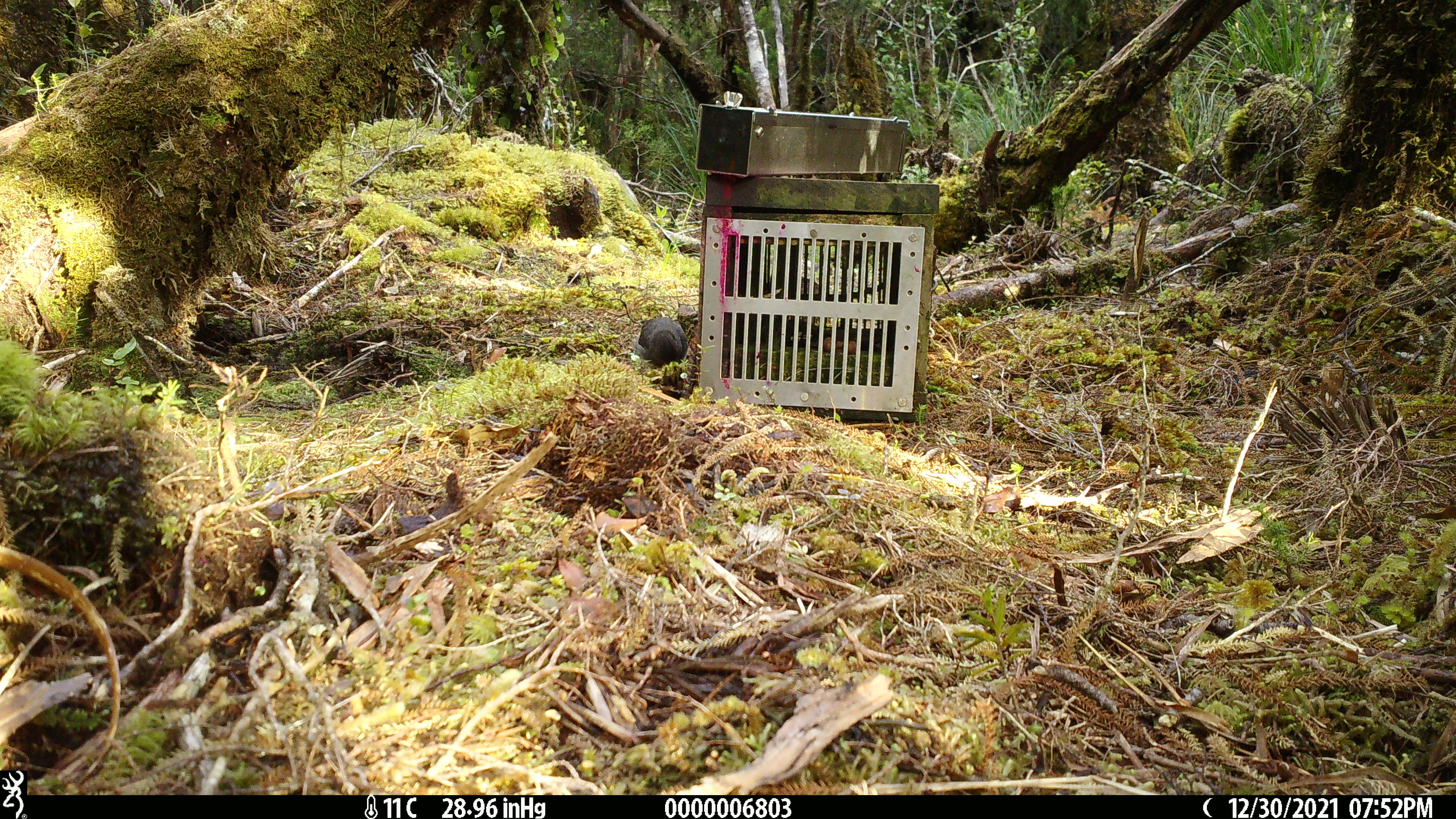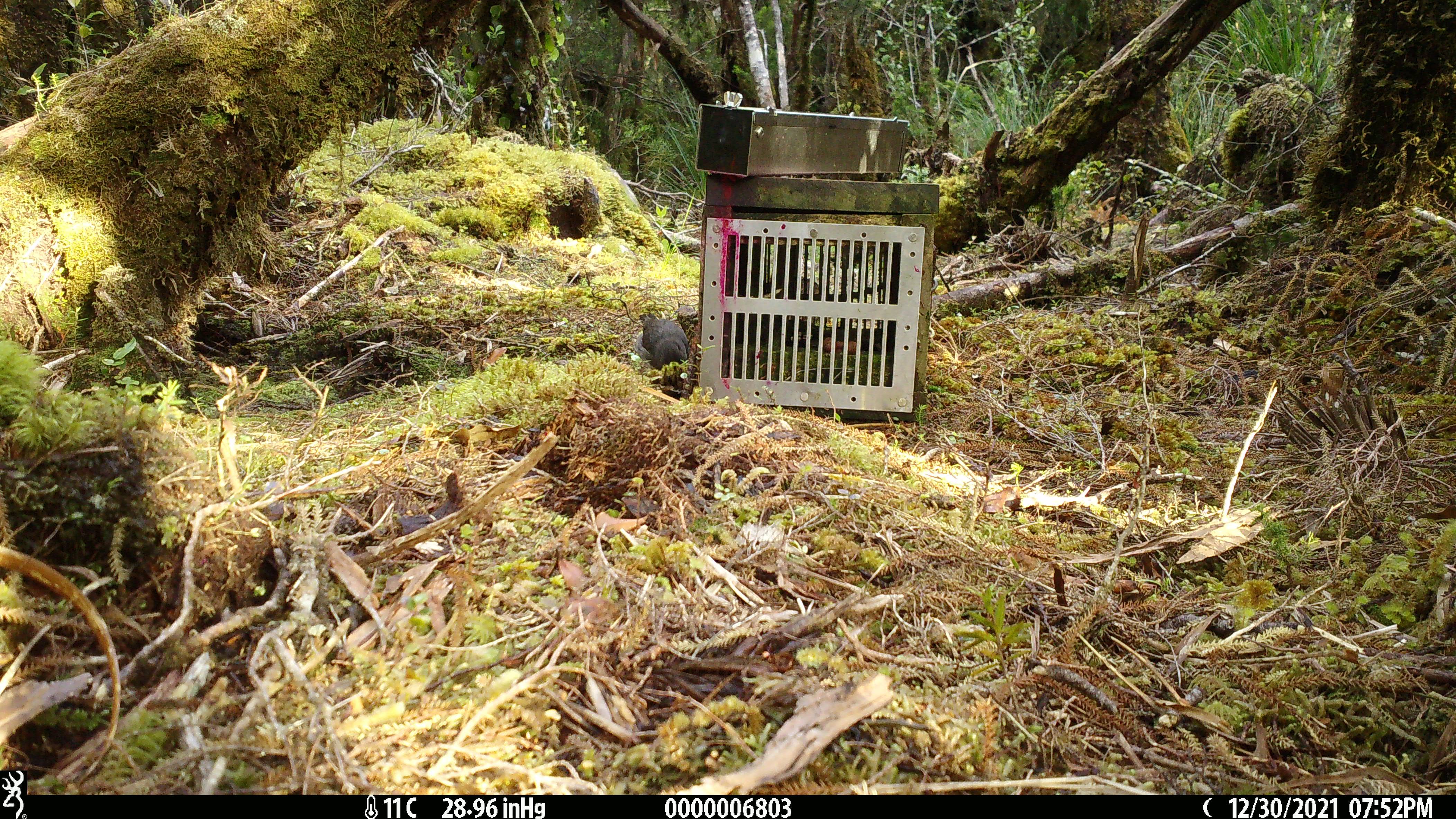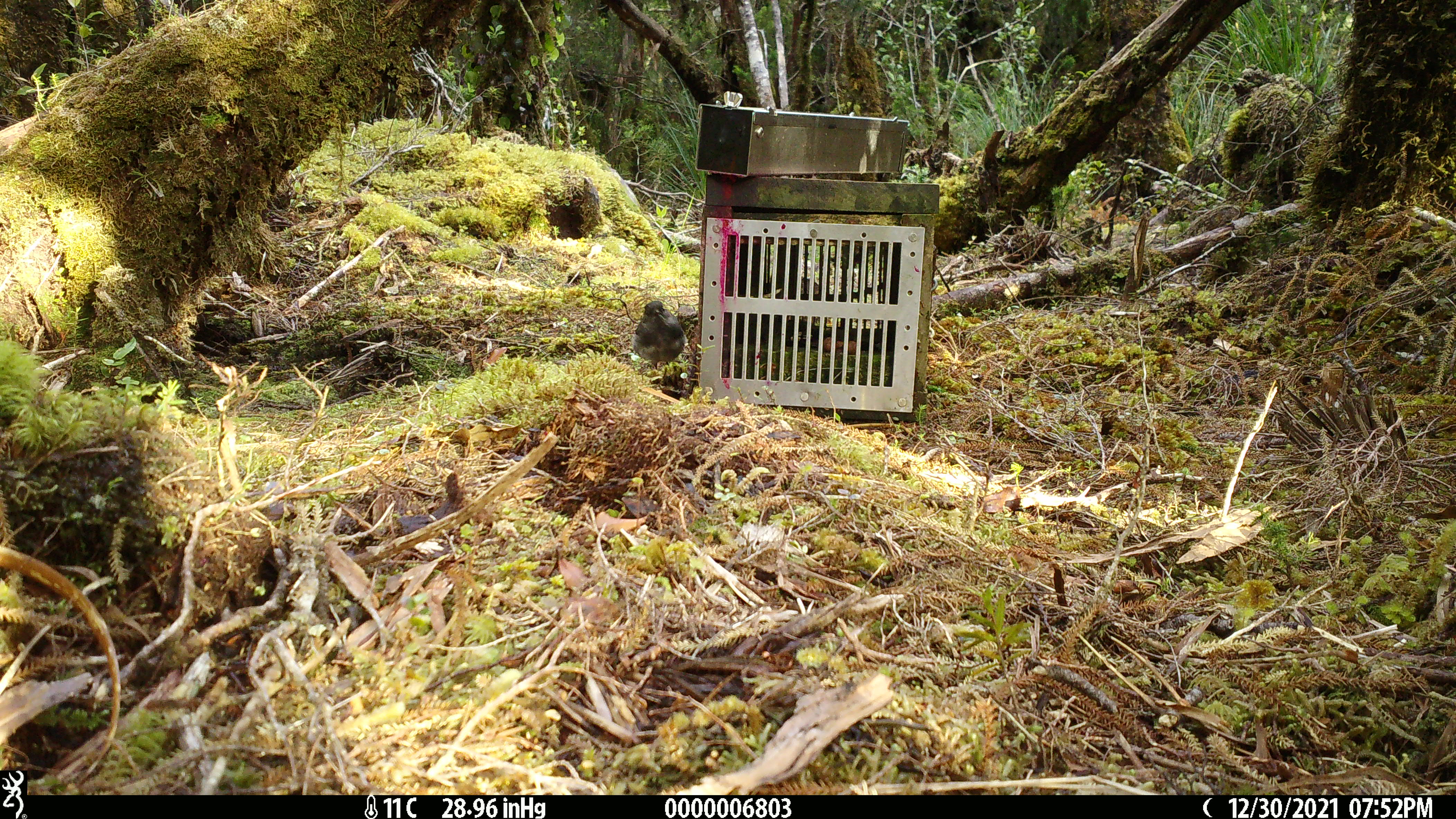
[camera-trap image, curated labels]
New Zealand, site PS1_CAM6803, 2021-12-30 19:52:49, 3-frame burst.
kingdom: Animalia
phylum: Chordata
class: Aves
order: Passeriformes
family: Petroicidae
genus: Petroica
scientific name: Petroica australis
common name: new zealand robin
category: robin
Robin (new zealand robin) (Petroica australis).